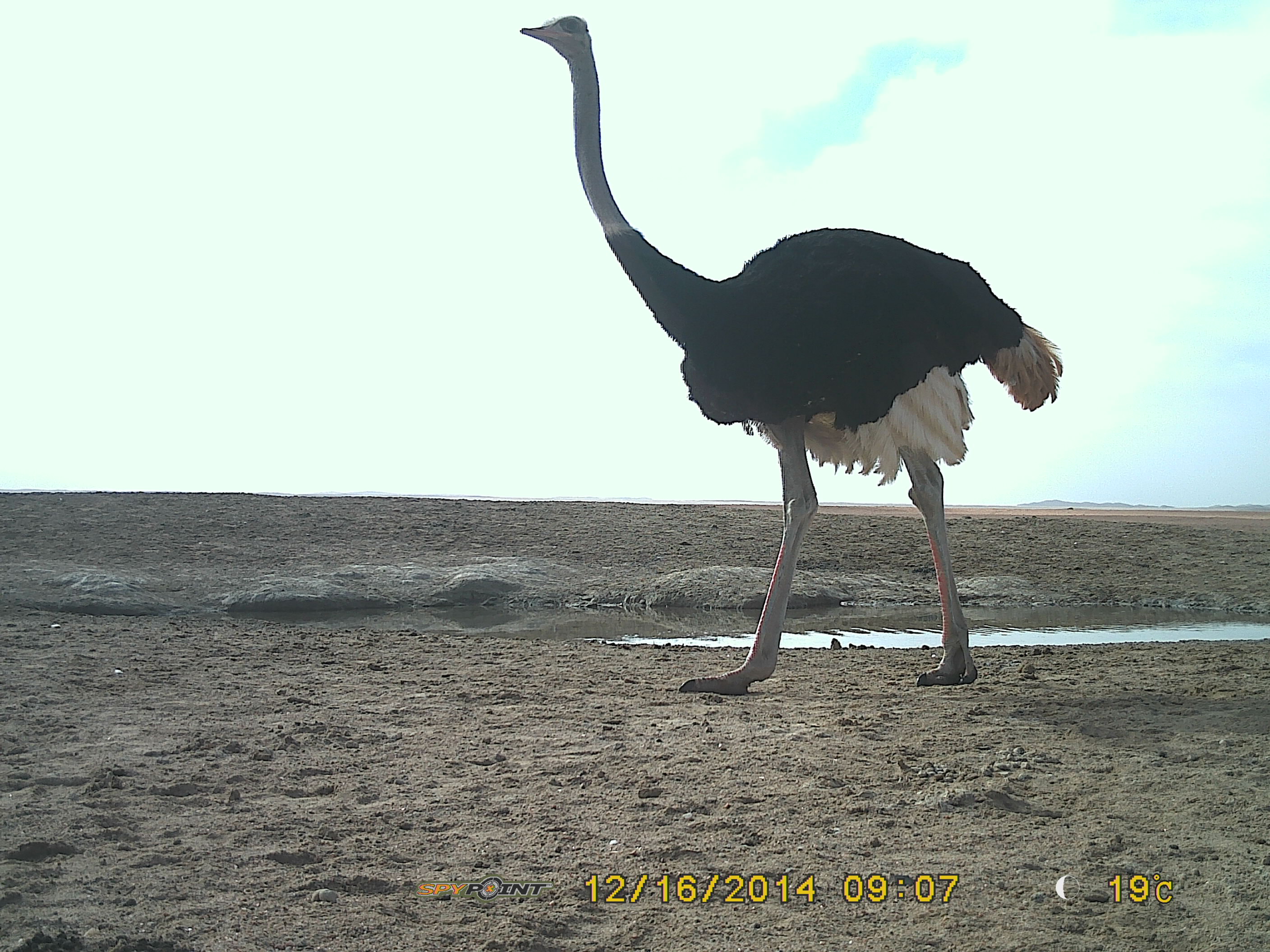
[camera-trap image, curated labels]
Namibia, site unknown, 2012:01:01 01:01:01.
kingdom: Animalia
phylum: Chordata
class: Aves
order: Struthioniformes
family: Struthionidae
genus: Struthio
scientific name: Struthio camelus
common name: common ostrich